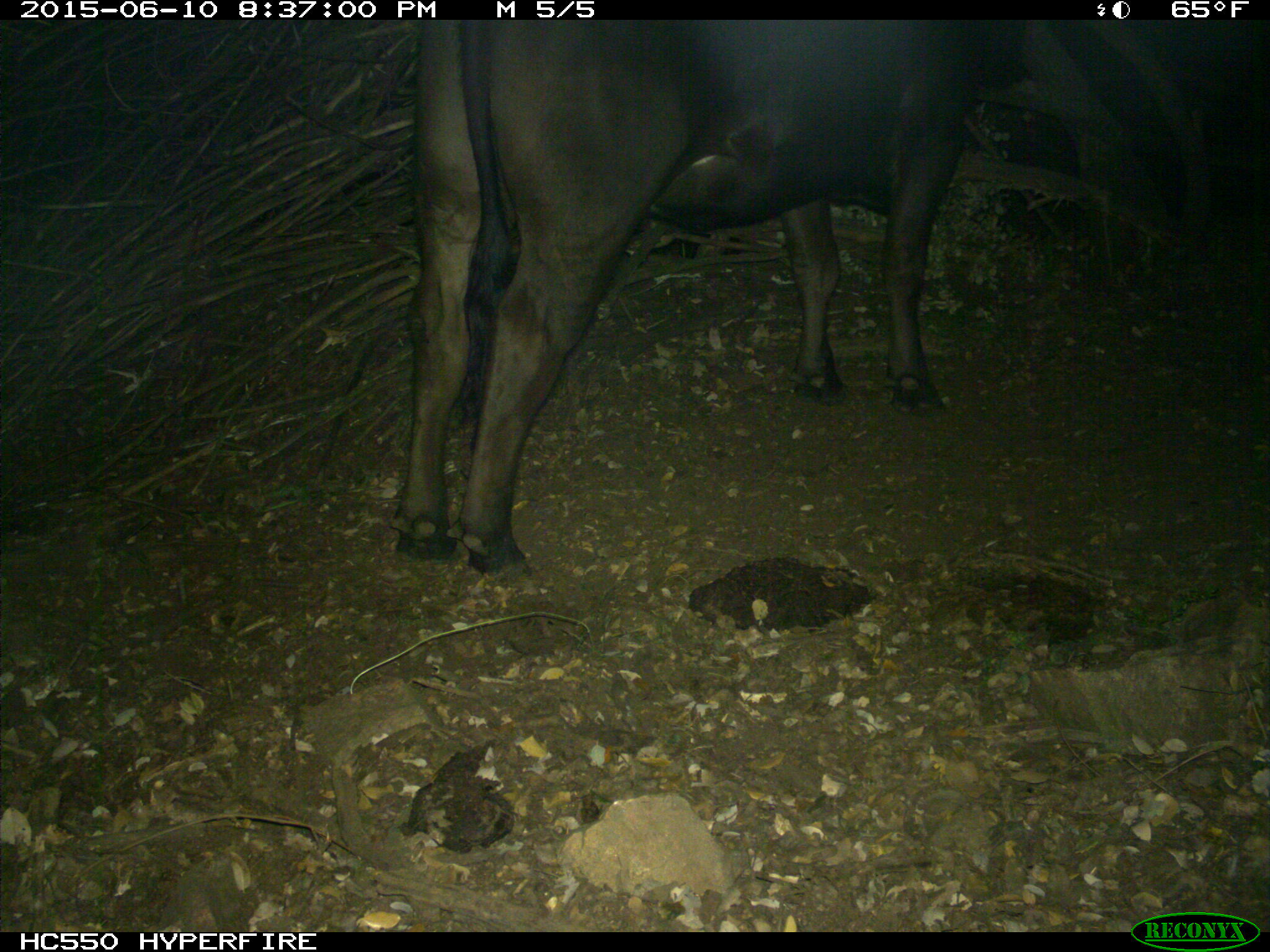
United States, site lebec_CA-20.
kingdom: Animalia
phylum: Chordata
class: Mammalia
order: Artiodactyla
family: Bovidae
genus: Bos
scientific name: Bos taurus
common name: domestic cow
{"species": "Bos taurus (domestic cow)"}